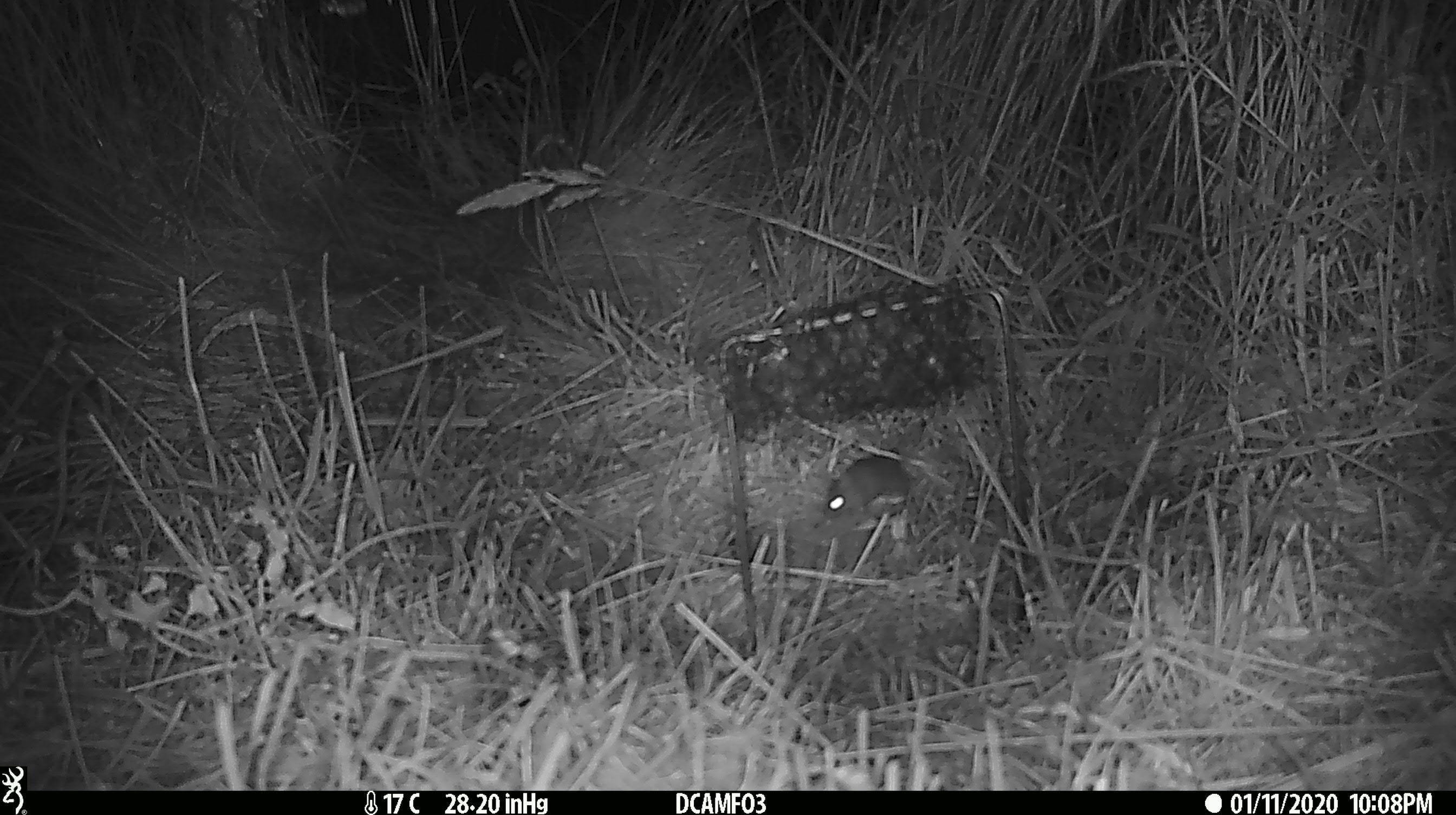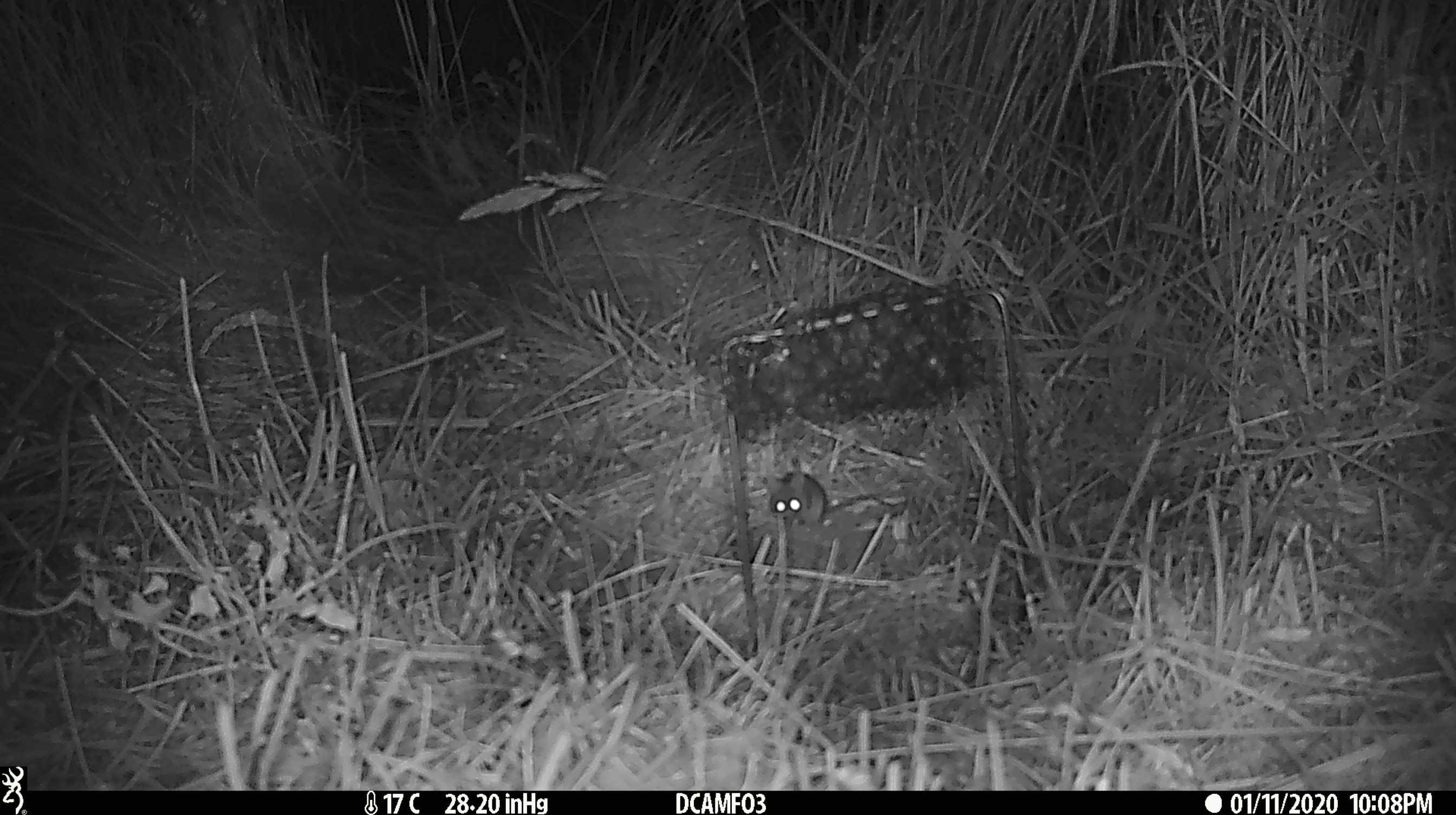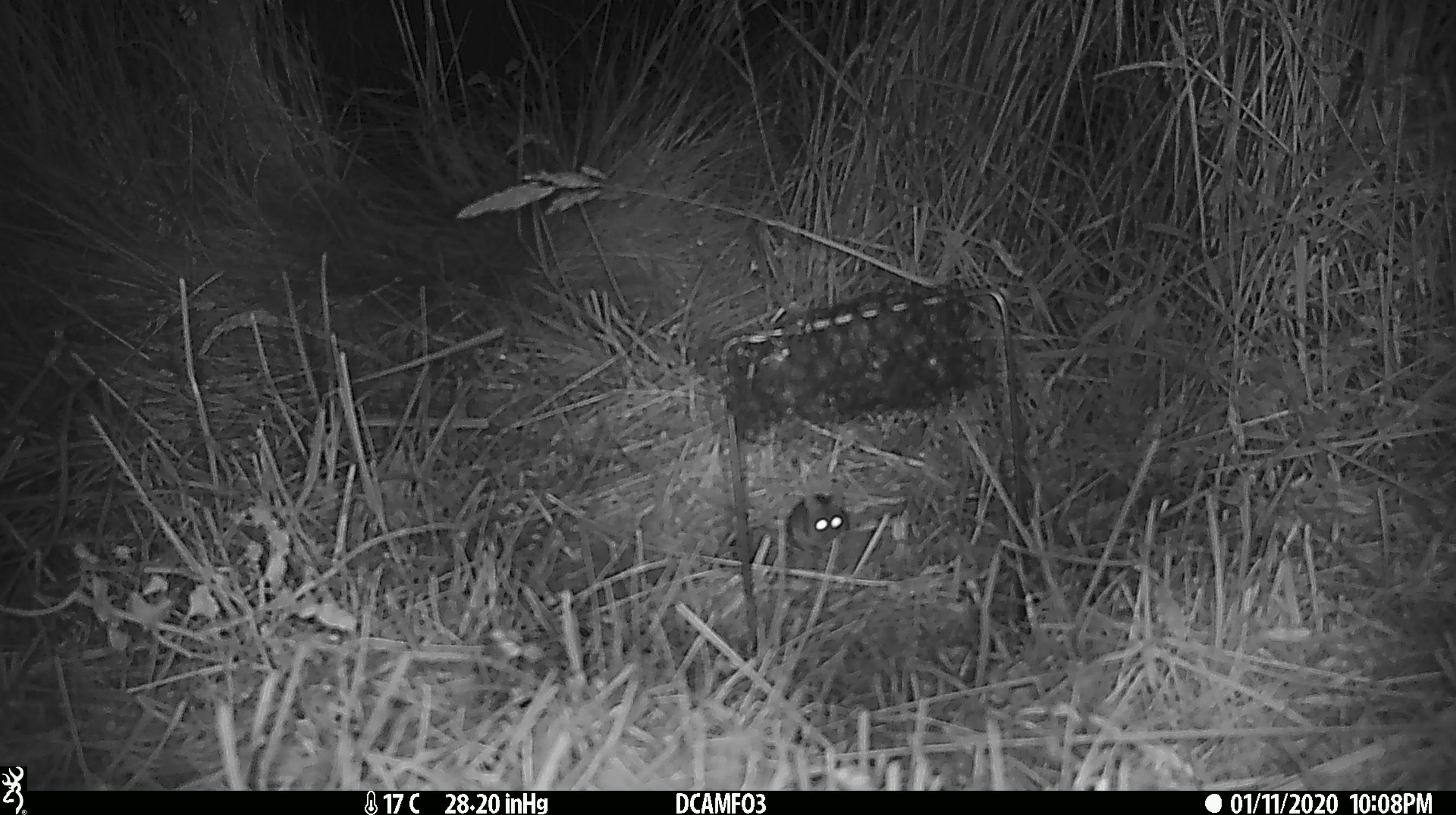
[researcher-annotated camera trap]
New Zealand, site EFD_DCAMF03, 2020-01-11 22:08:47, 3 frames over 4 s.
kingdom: Animalia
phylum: Chordata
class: Mammalia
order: Rodentia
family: Muridae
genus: Mus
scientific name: Mus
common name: mouse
Mouse (Mus).